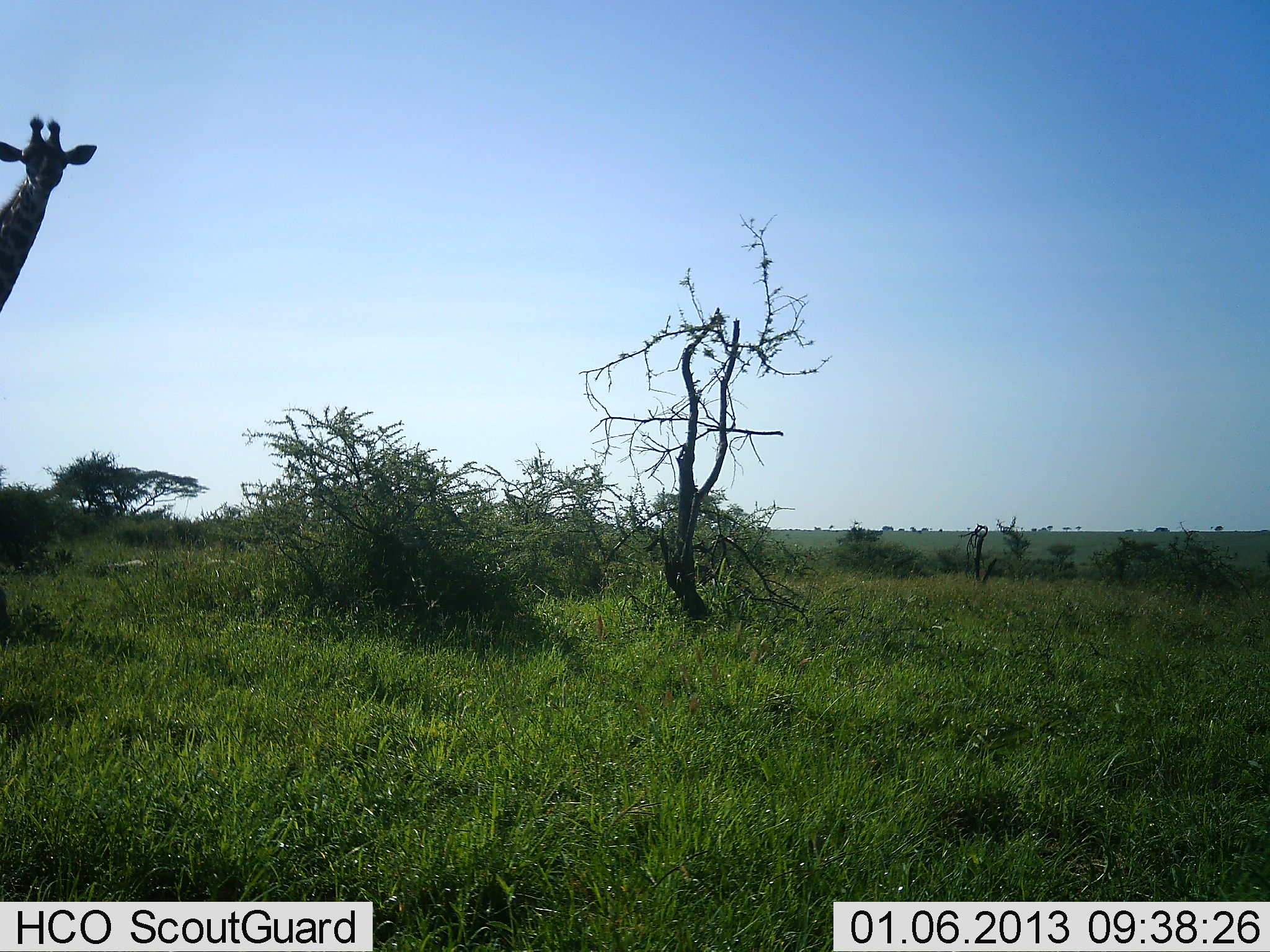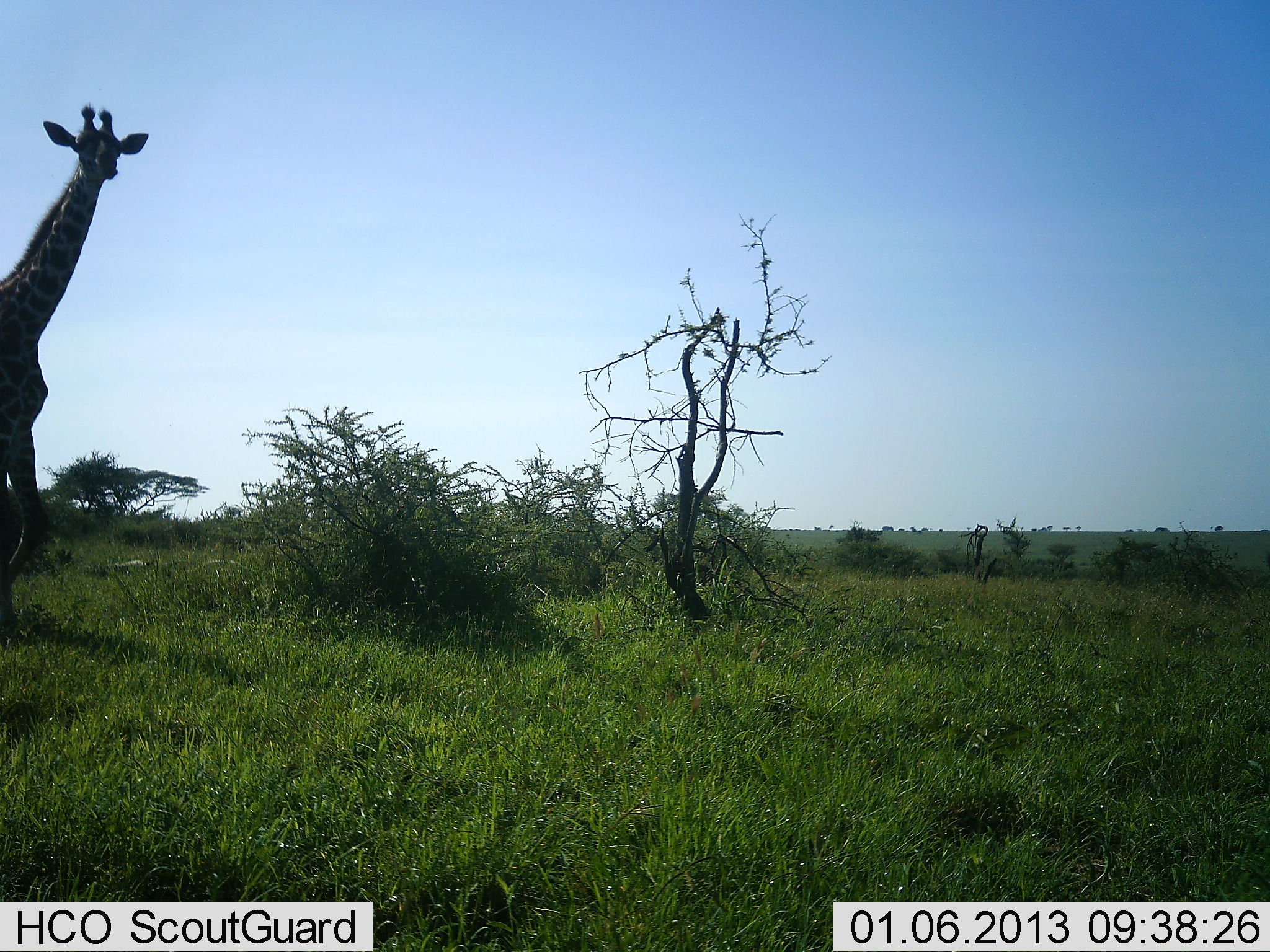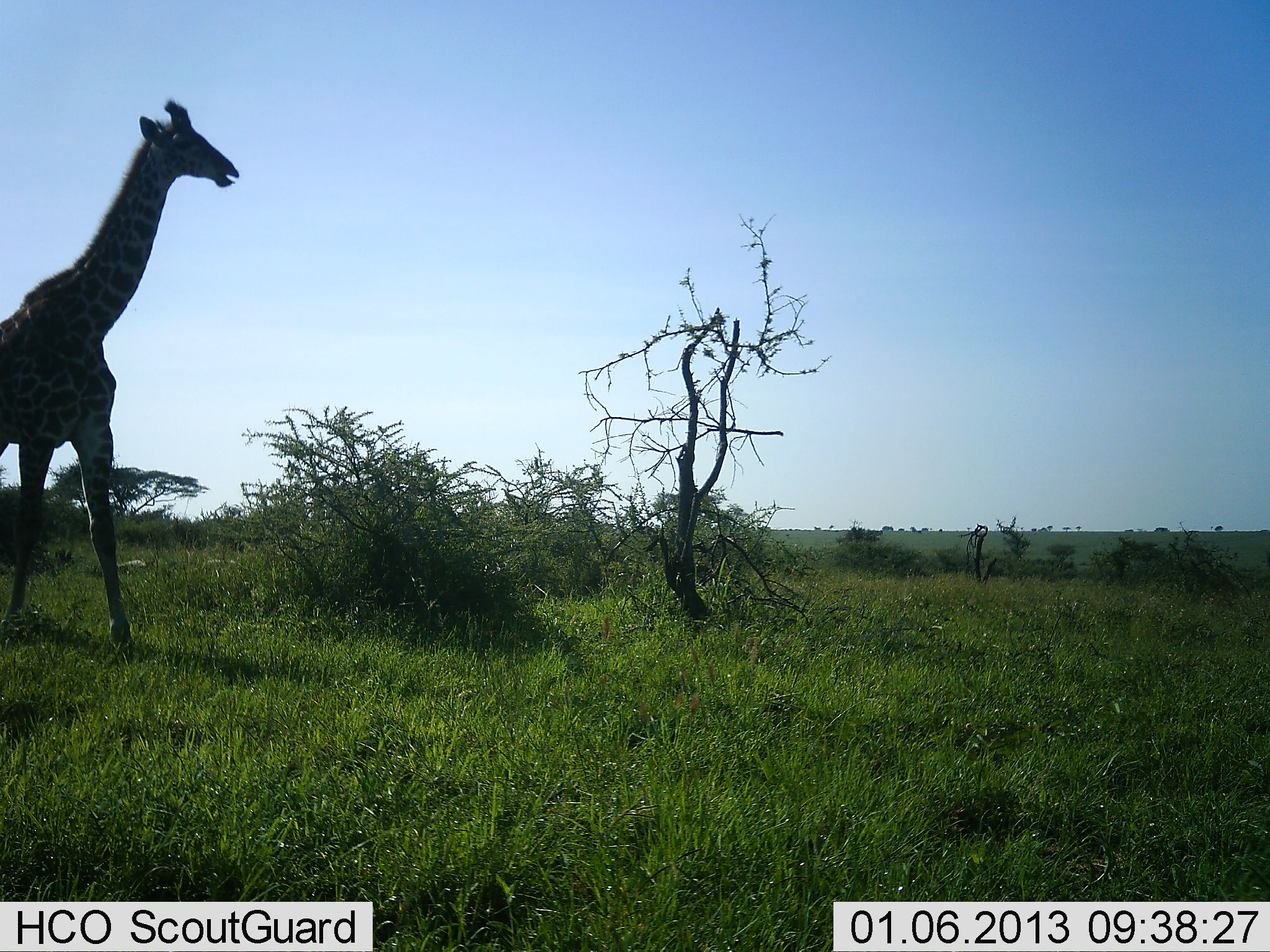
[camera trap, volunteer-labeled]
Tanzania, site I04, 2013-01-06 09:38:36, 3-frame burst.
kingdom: Animalia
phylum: Chordata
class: Mammalia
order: Artiodactyla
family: Giraffidae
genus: Giraffa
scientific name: Giraffa camelopardalis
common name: giraffe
Giraffe (Giraffa camelopardalis), count 1. Behavior (volunteer vote fractions): standing 3%, resting 0%, moving 97%, interacting 0%. Young present (vote fraction): 0%. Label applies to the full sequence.